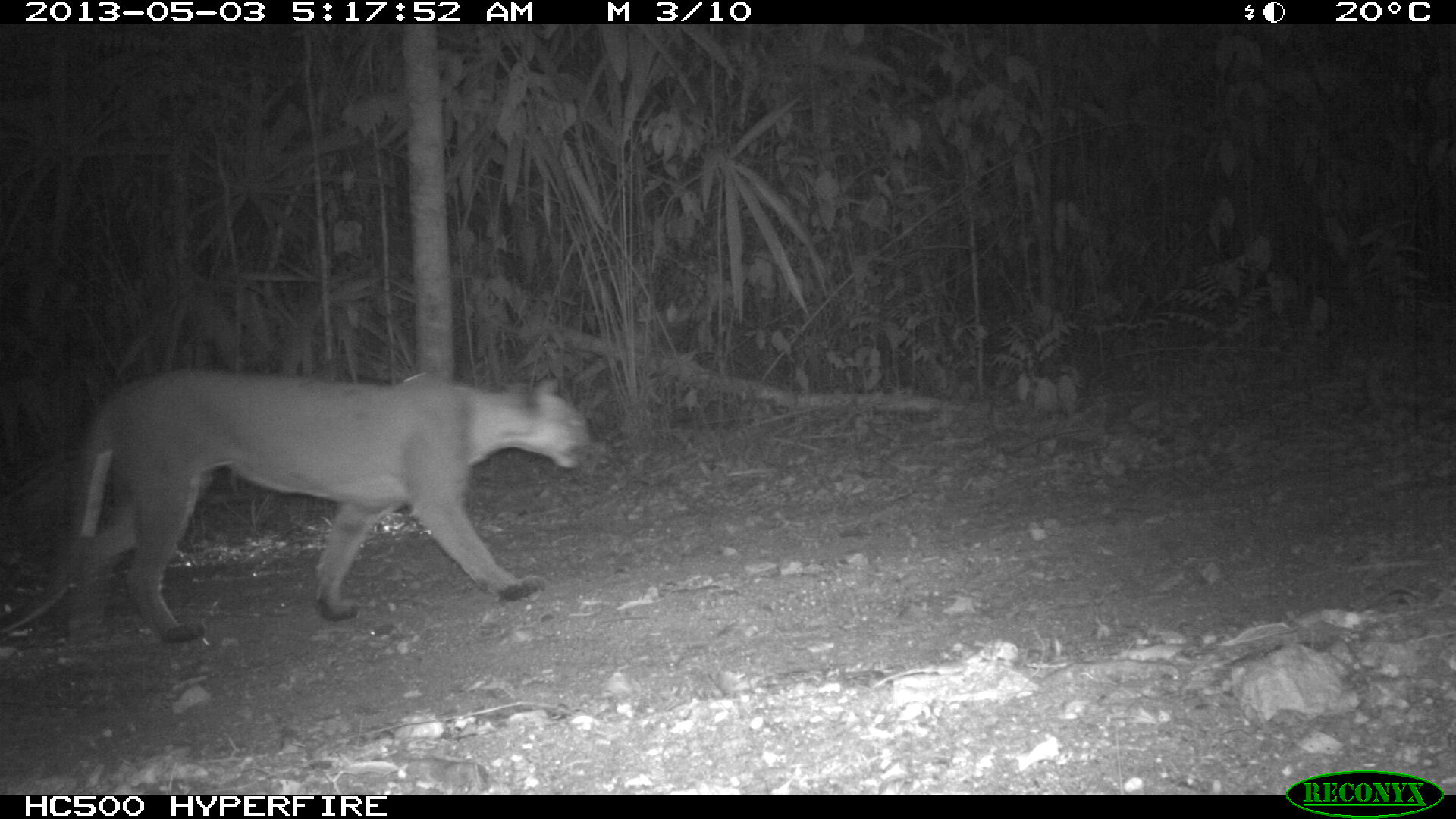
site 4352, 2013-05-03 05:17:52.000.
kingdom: Animalia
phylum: Chordata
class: Mammalia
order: Carnivora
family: Felidae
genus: Puma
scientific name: Puma concolor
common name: mountain lion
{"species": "Puma concolor (mountain lion)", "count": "1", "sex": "male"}